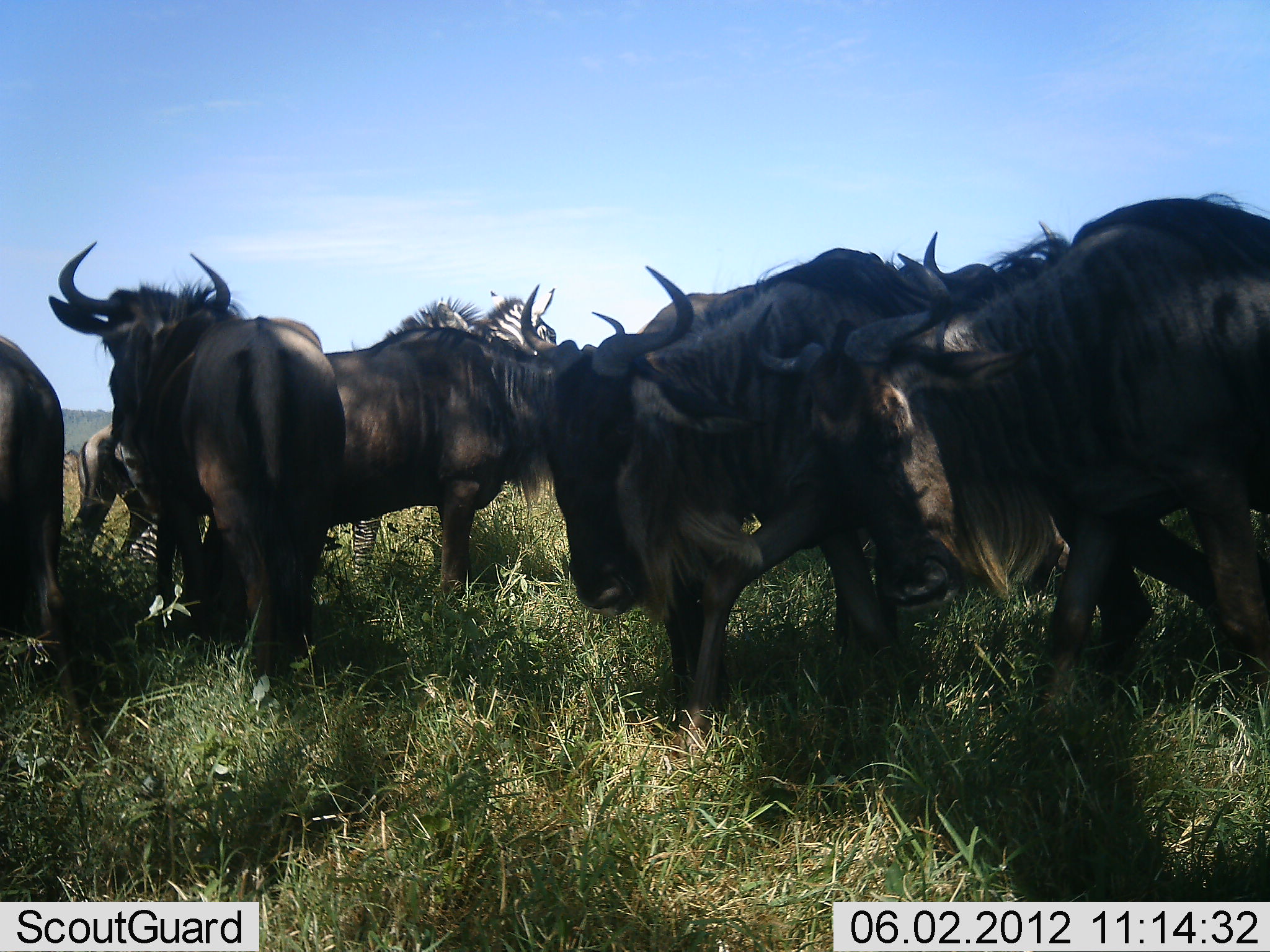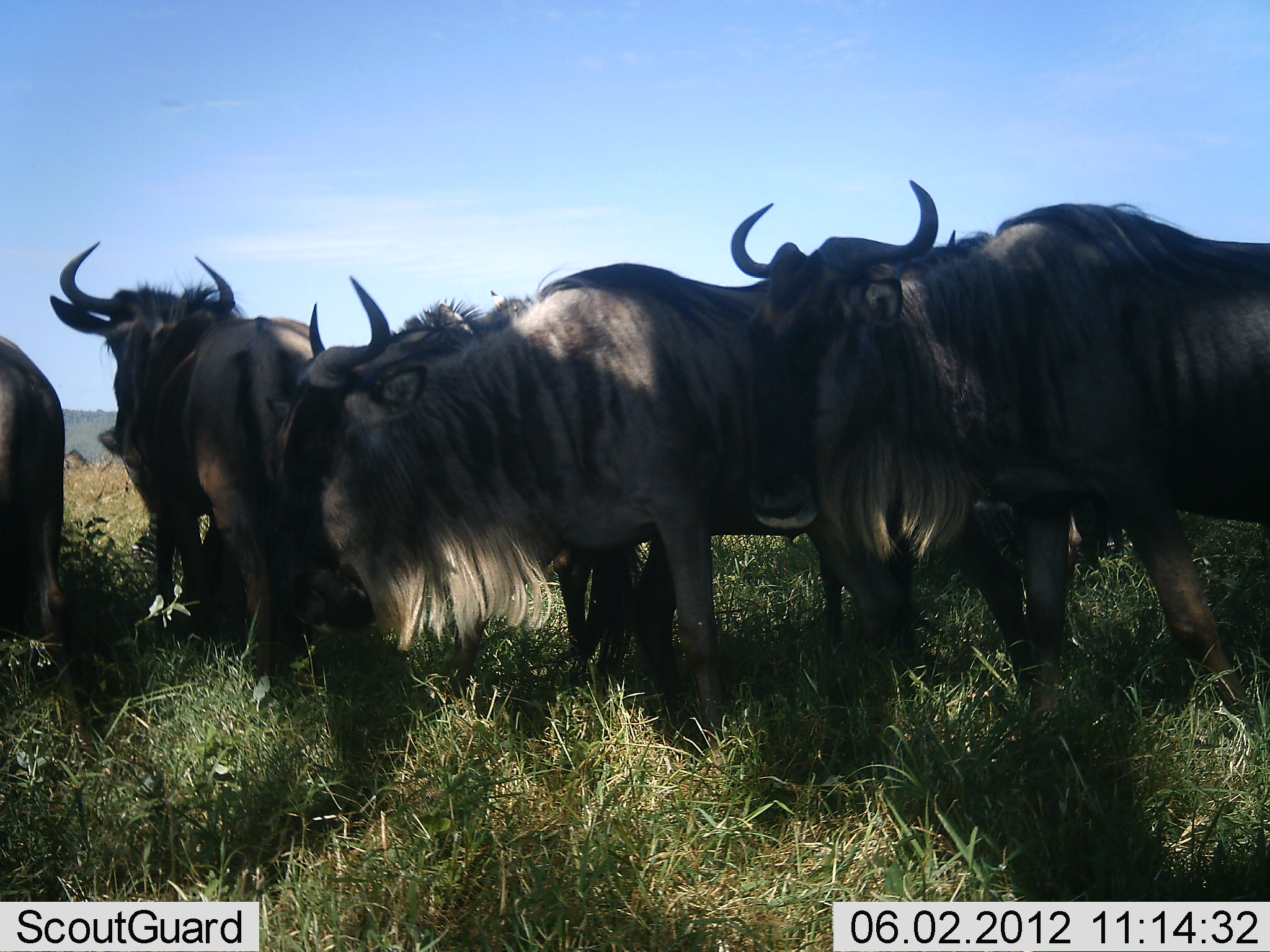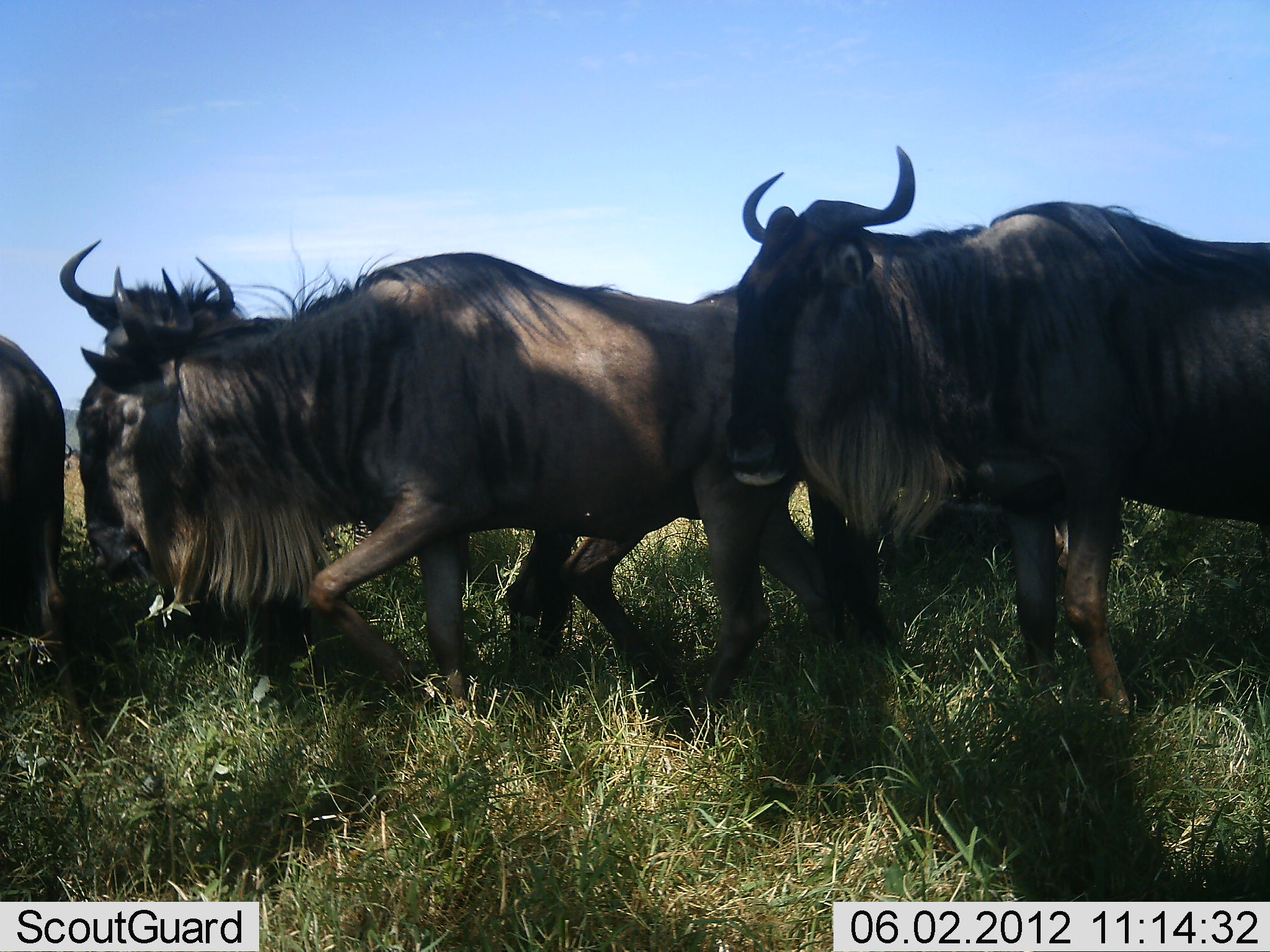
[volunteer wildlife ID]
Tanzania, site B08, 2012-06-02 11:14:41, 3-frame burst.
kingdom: Animalia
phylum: Chordata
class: Mammalia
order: Artiodactyla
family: Bovidae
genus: Connochaetes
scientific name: Connochaetes taurinus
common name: blue wildebeest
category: wildebeest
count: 7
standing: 62%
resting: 0%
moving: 75%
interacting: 19%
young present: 0%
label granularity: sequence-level